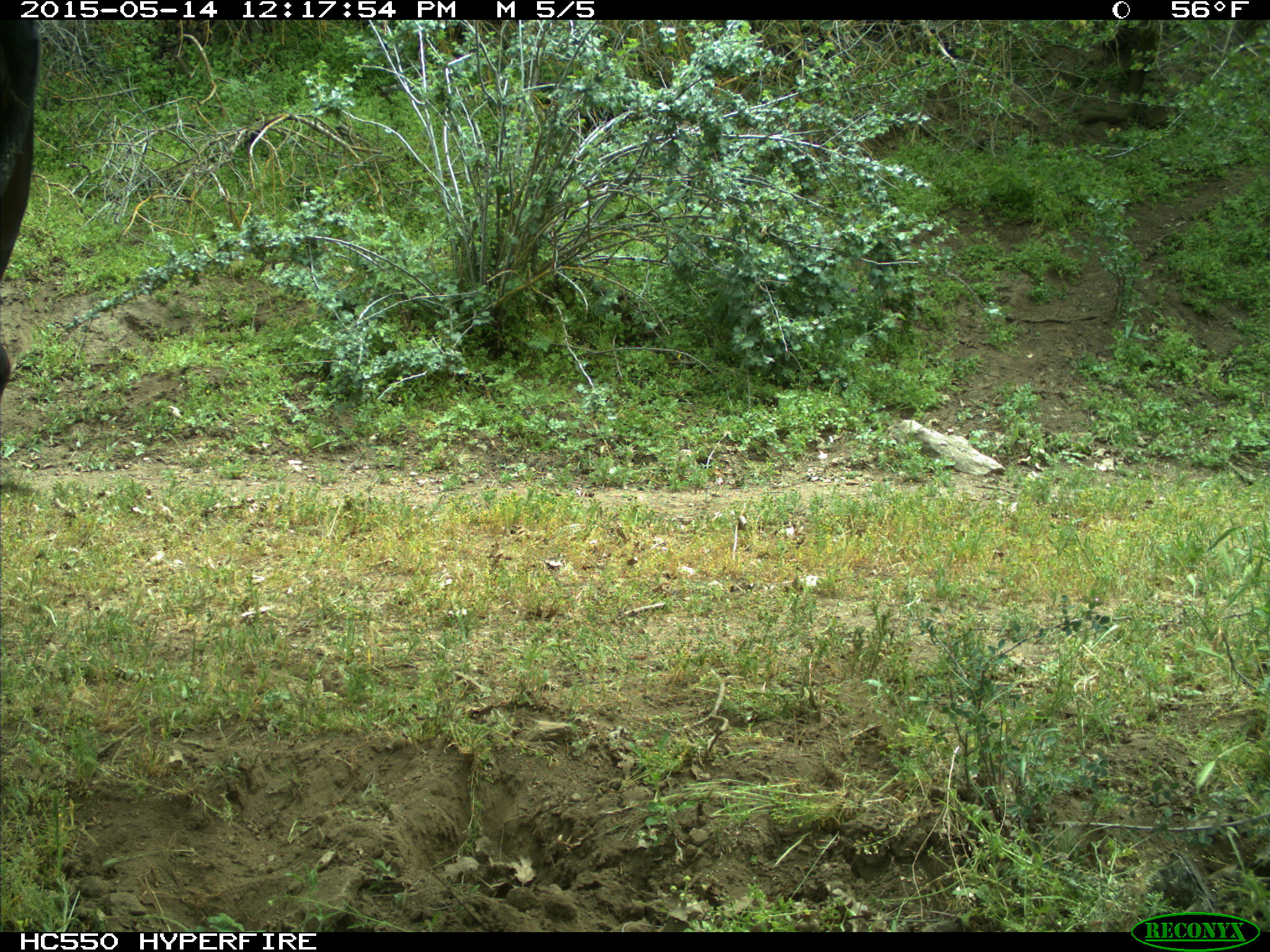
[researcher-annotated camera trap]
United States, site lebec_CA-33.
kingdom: Animalia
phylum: Chordata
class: Mammalia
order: Artiodactyla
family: Bovidae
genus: Bos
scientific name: Bos taurus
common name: domestic cow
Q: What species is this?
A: Bos taurus (domestic cow).